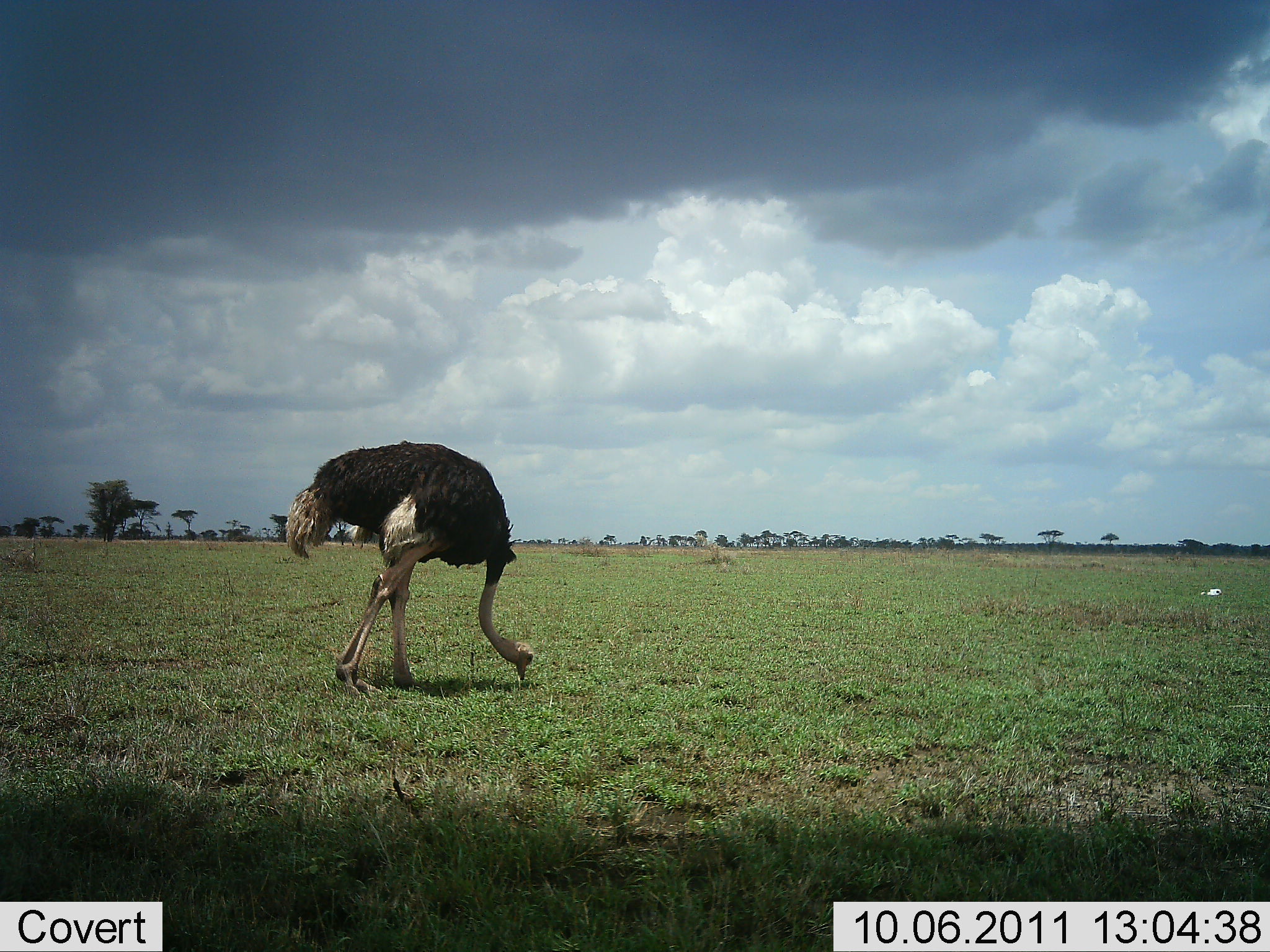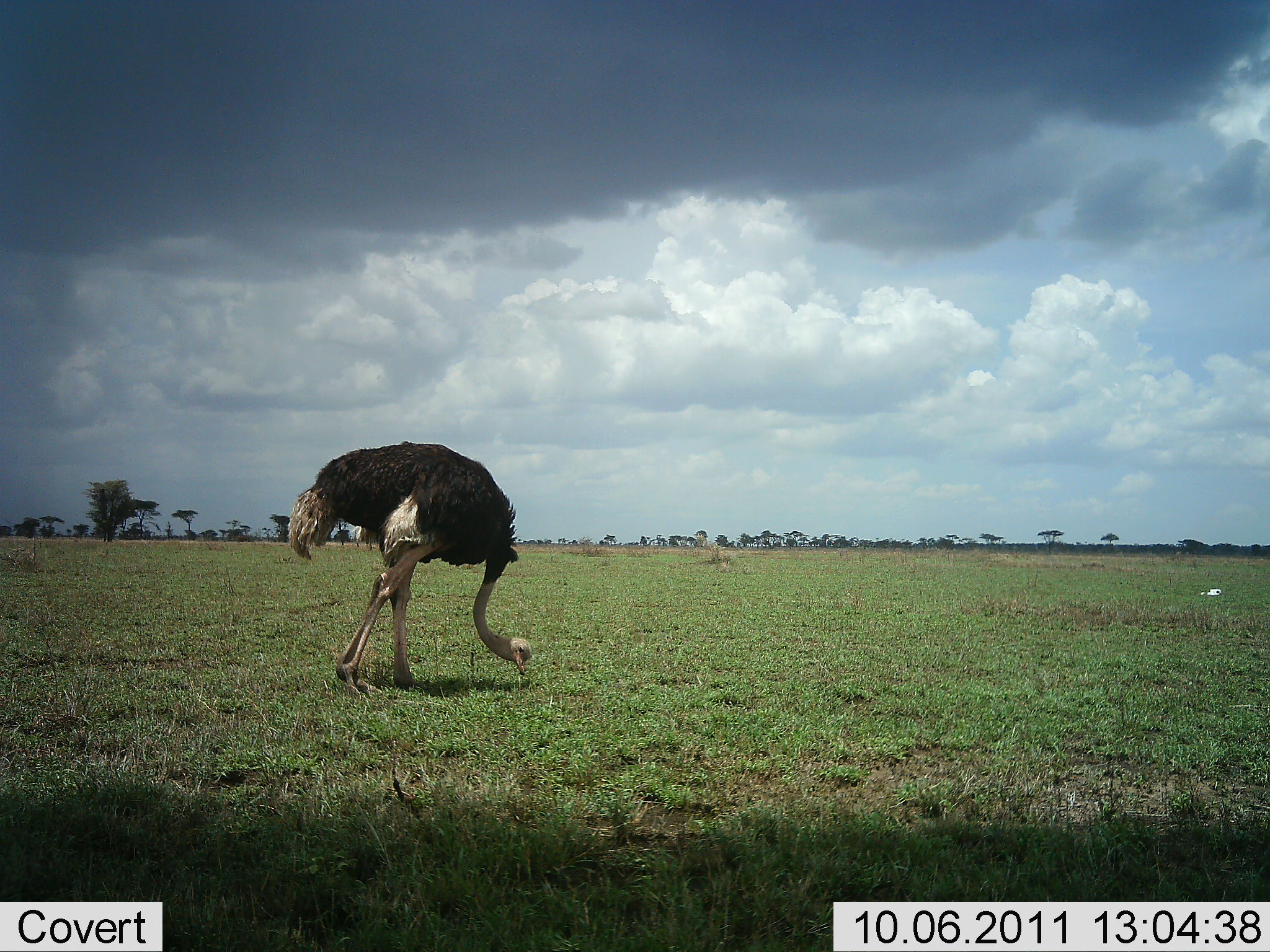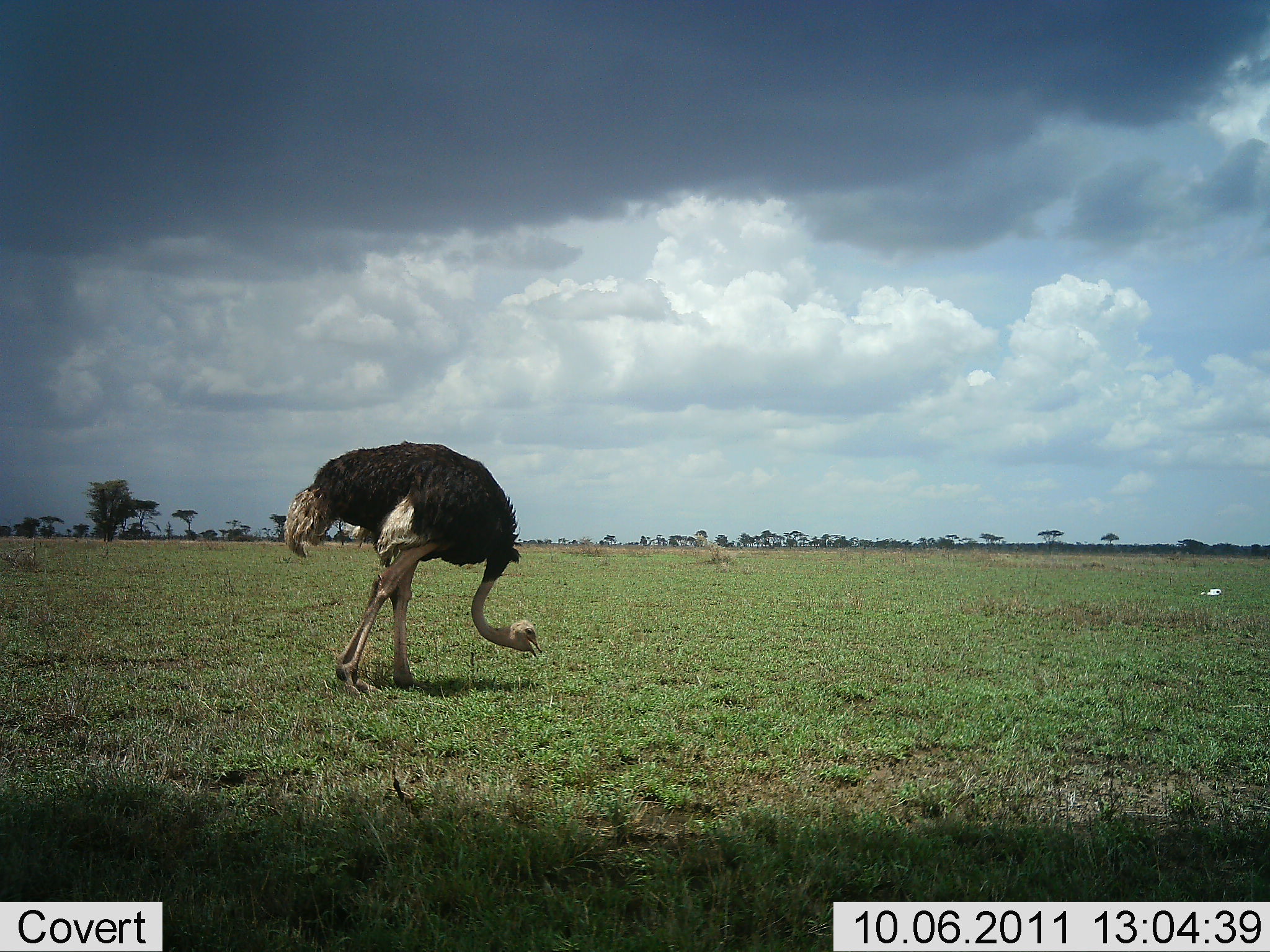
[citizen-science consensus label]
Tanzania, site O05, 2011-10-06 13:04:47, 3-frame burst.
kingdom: Animalia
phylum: Chordata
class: Aves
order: Struthioniformes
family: Struthionidae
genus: Struthio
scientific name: Struthio camelus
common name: ostrich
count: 1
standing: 13%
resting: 0%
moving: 0%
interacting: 0%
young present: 0%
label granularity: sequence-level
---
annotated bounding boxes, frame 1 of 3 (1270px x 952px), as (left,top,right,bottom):
animal: (285,440,533,698)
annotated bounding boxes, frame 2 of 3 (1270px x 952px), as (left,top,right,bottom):
animal: (288,441,533,693)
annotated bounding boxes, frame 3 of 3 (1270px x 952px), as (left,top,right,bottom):
animal: (283,441,543,695)